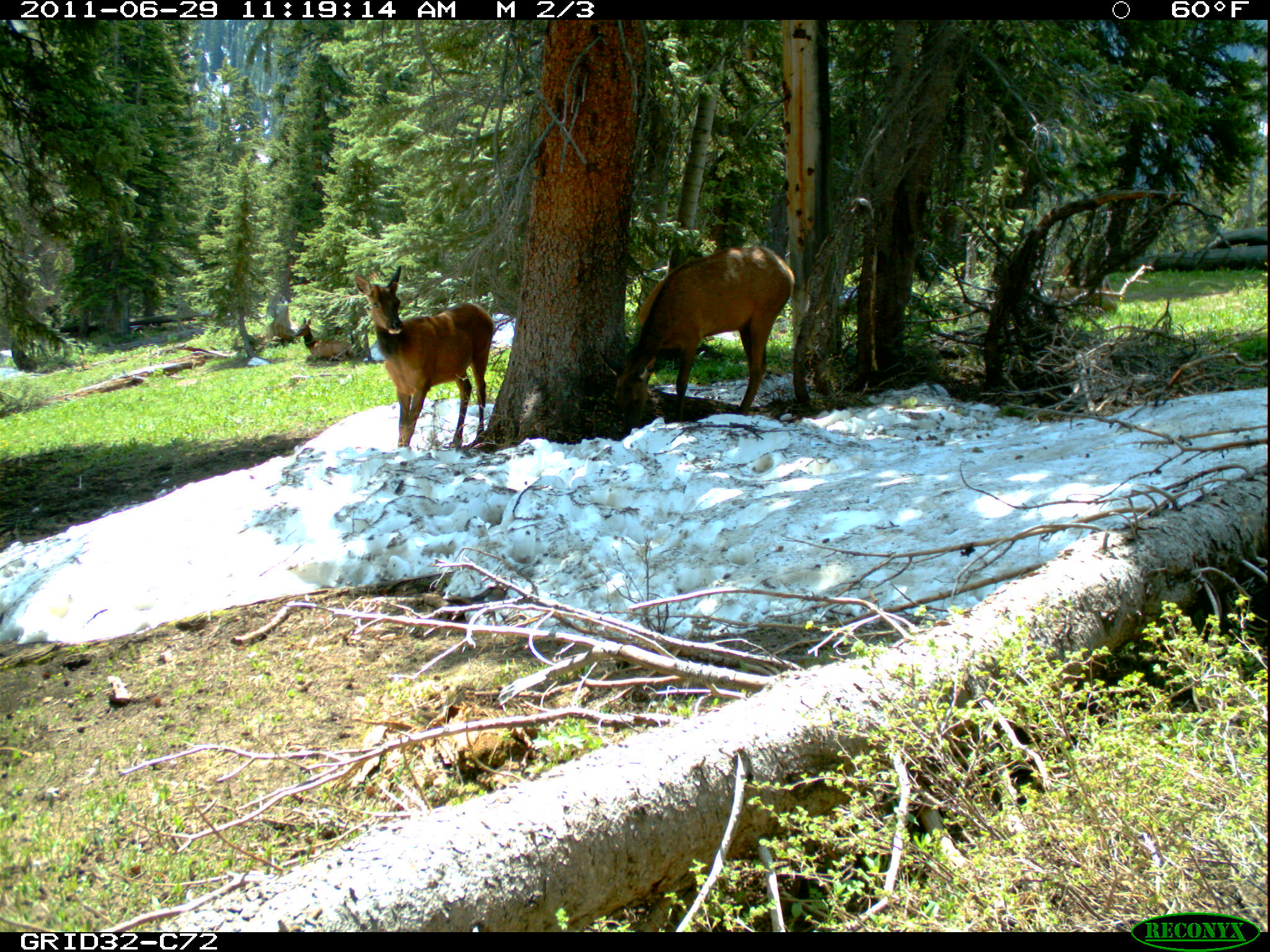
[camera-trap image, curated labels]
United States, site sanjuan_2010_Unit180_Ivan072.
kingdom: Animalia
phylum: Chordata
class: Mammalia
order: Artiodactyla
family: Cervidae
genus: Cervus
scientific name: Cervus elaphus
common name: red deer